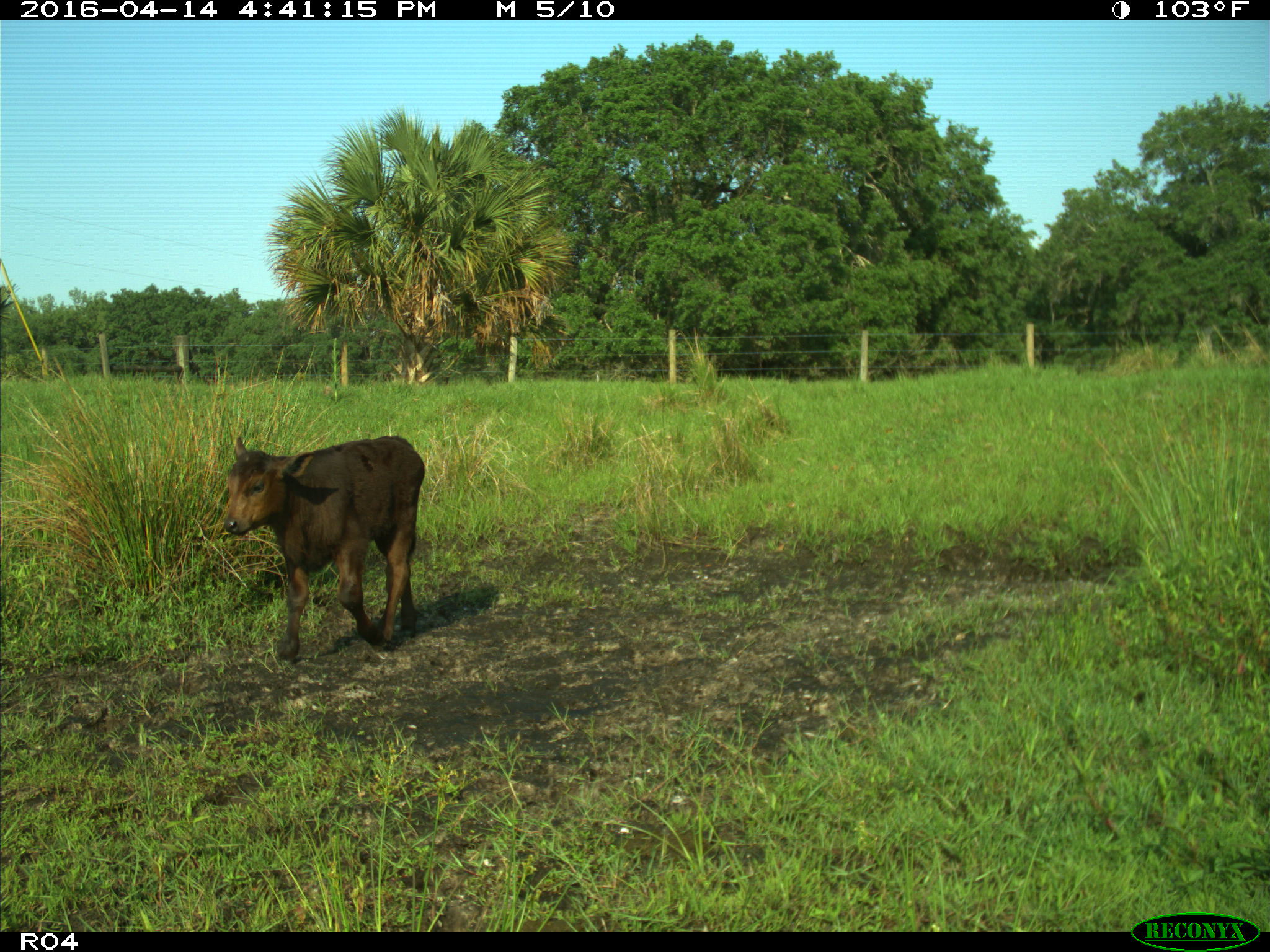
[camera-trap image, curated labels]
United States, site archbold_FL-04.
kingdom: Animalia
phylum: Chordata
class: Mammalia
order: Artiodactyla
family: Bovidae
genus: Bos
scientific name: Bos taurus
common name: domestic cow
Bos taurus (domestic cow).